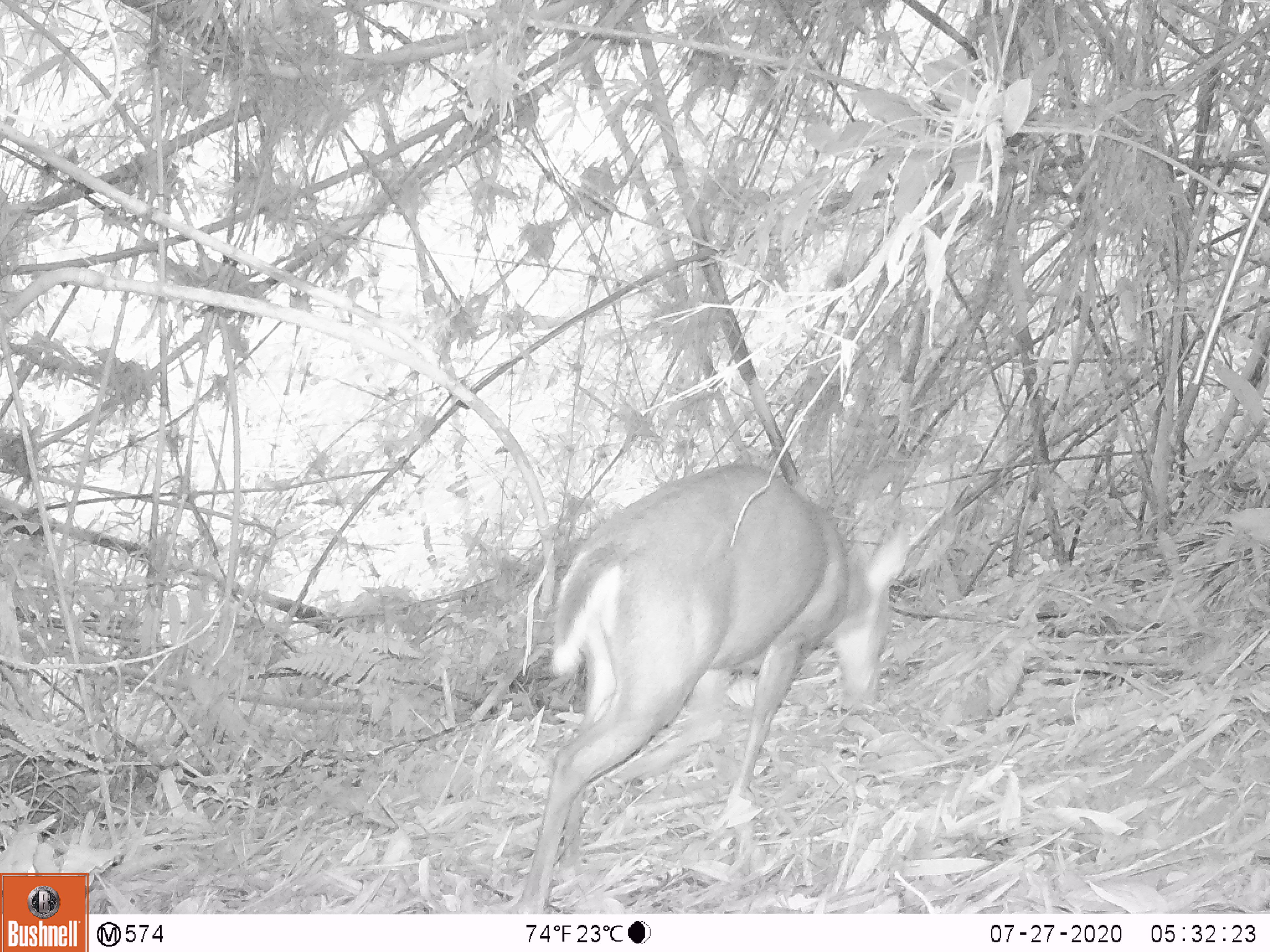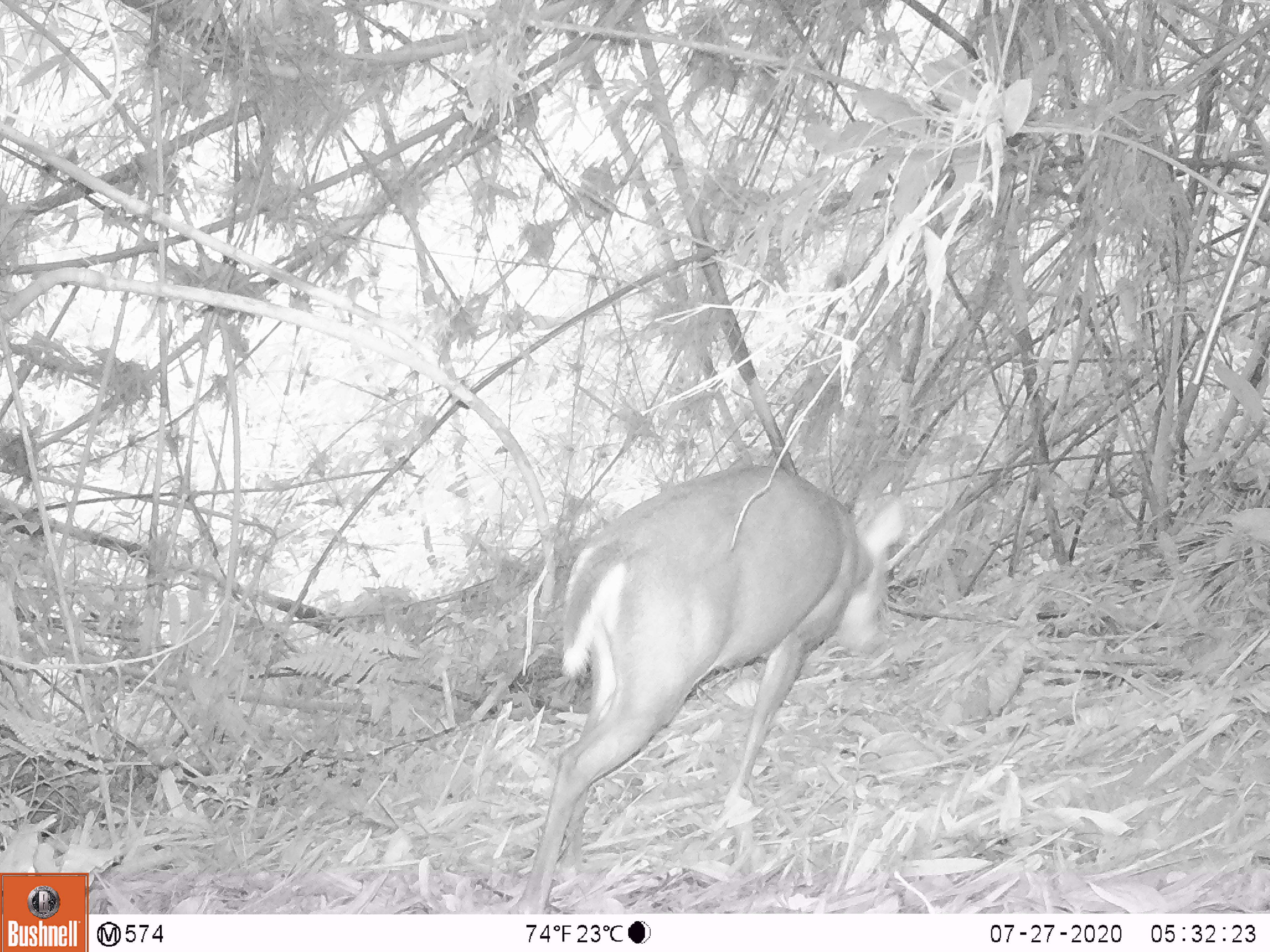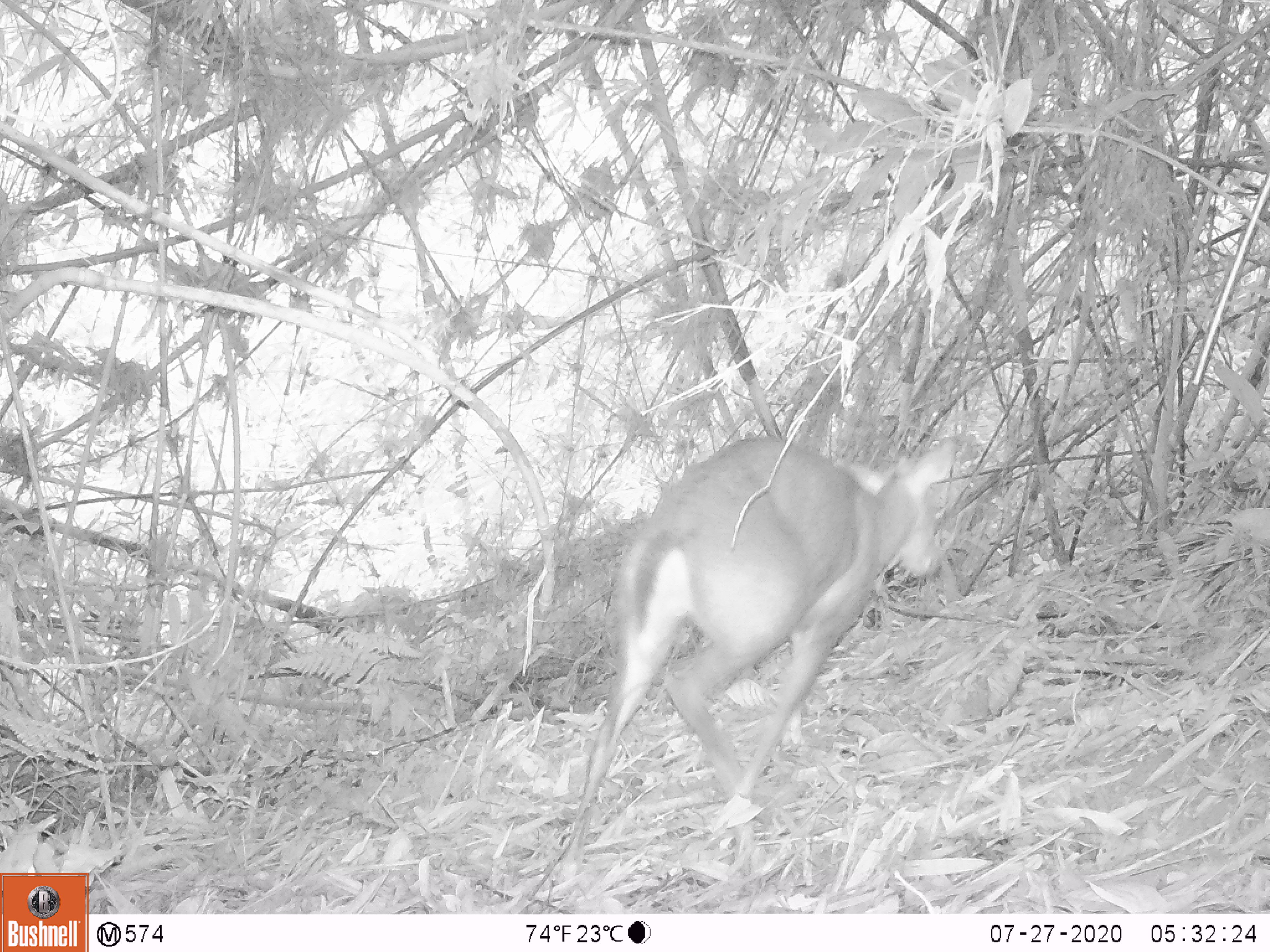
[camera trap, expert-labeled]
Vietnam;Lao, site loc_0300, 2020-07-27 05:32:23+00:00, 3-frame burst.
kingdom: Animalia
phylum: Chordata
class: Mammalia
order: Artiodactyla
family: Cervidae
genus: Muntiacus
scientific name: Muntiacus rooseveltorum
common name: roosevelt's muntjac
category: roosevelts muntjac group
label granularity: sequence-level